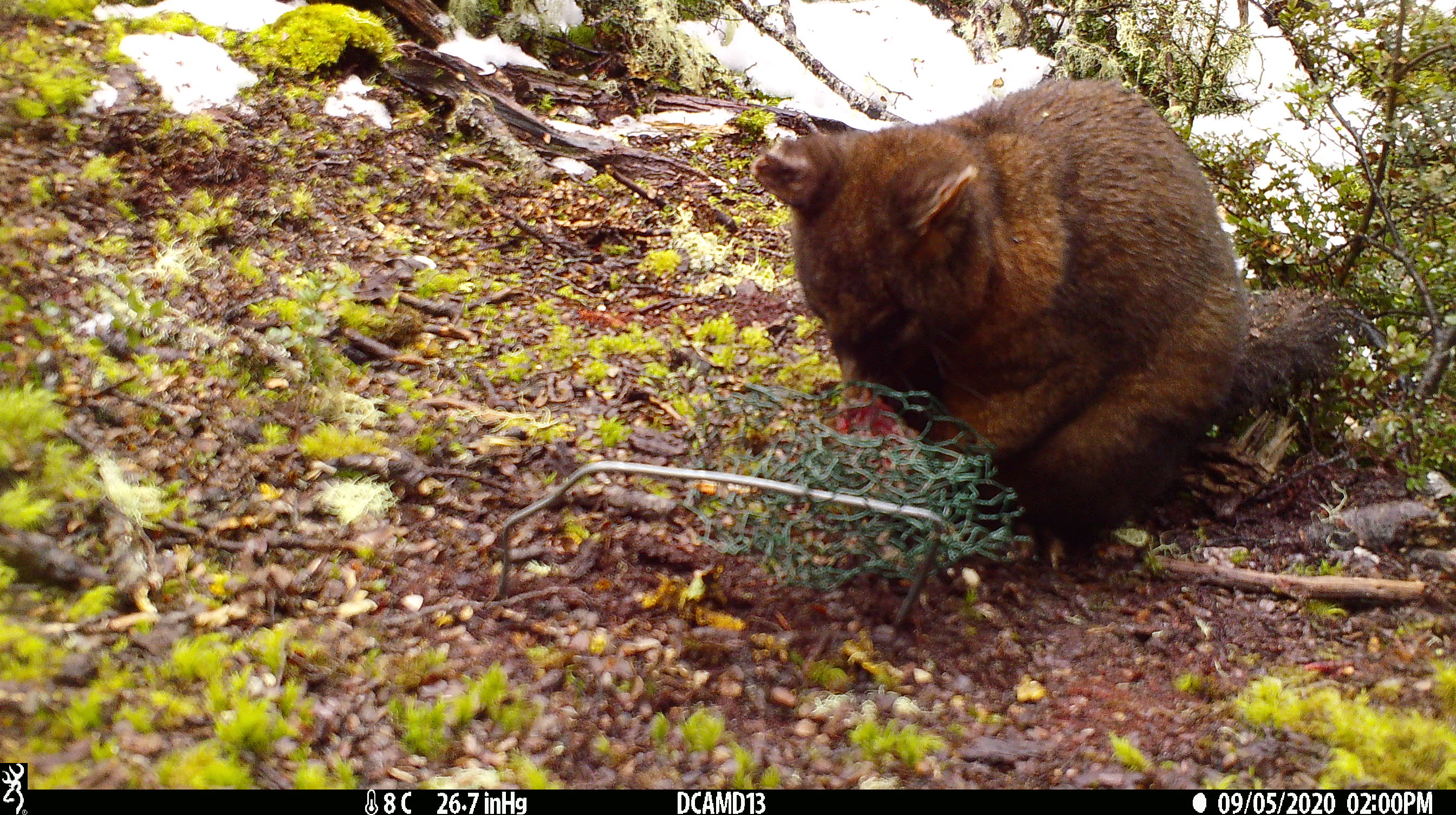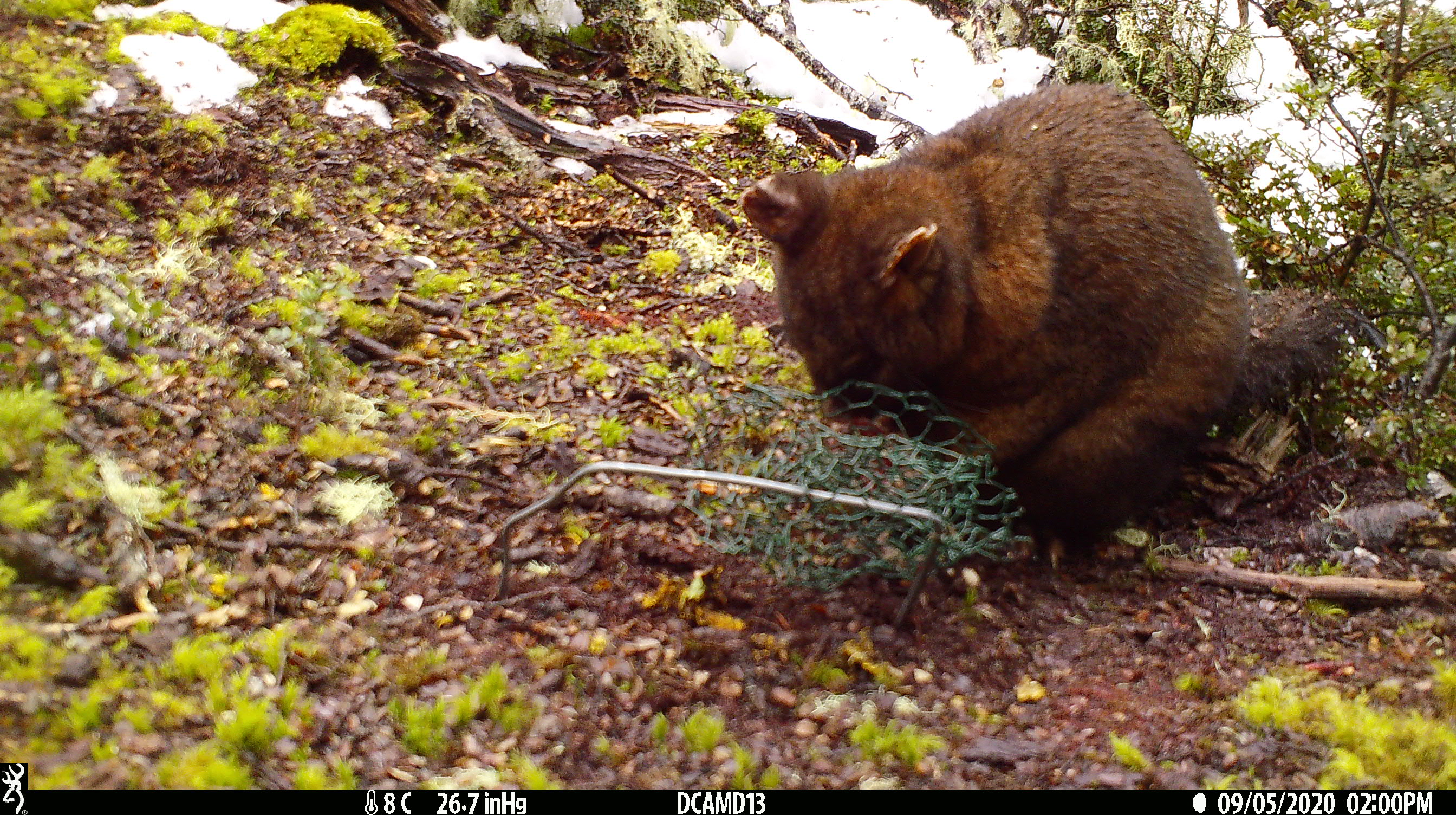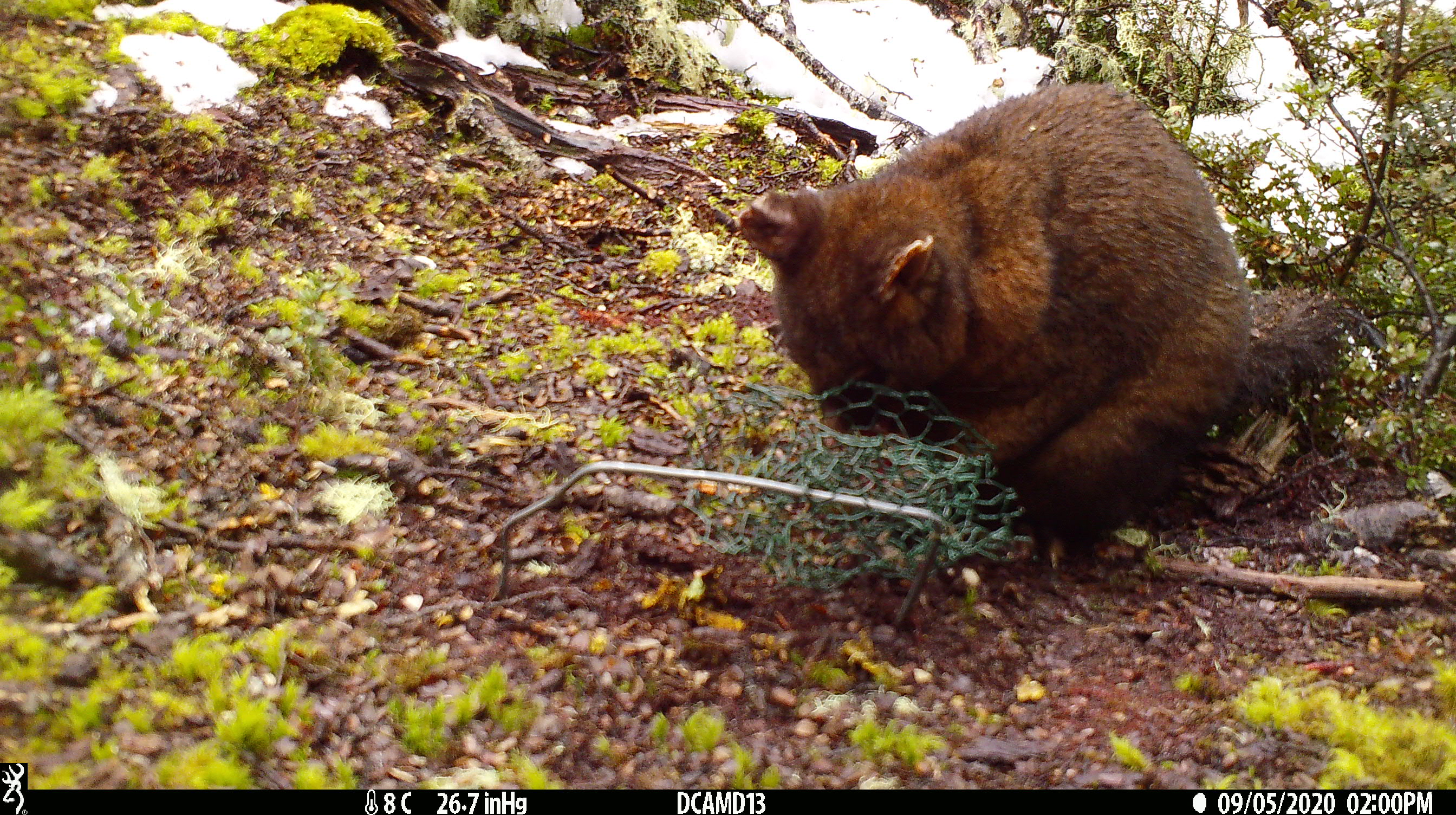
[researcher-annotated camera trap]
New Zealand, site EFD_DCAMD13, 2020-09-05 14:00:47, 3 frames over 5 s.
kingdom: Animalia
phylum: Chordata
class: Mammalia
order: Diprotodontia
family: Phalangeridae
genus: Trichosurus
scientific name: Trichosurus vulpecula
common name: common brushtail possum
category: possum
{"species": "possum (common brushtail possum) (Trichosurus vulpecula)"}